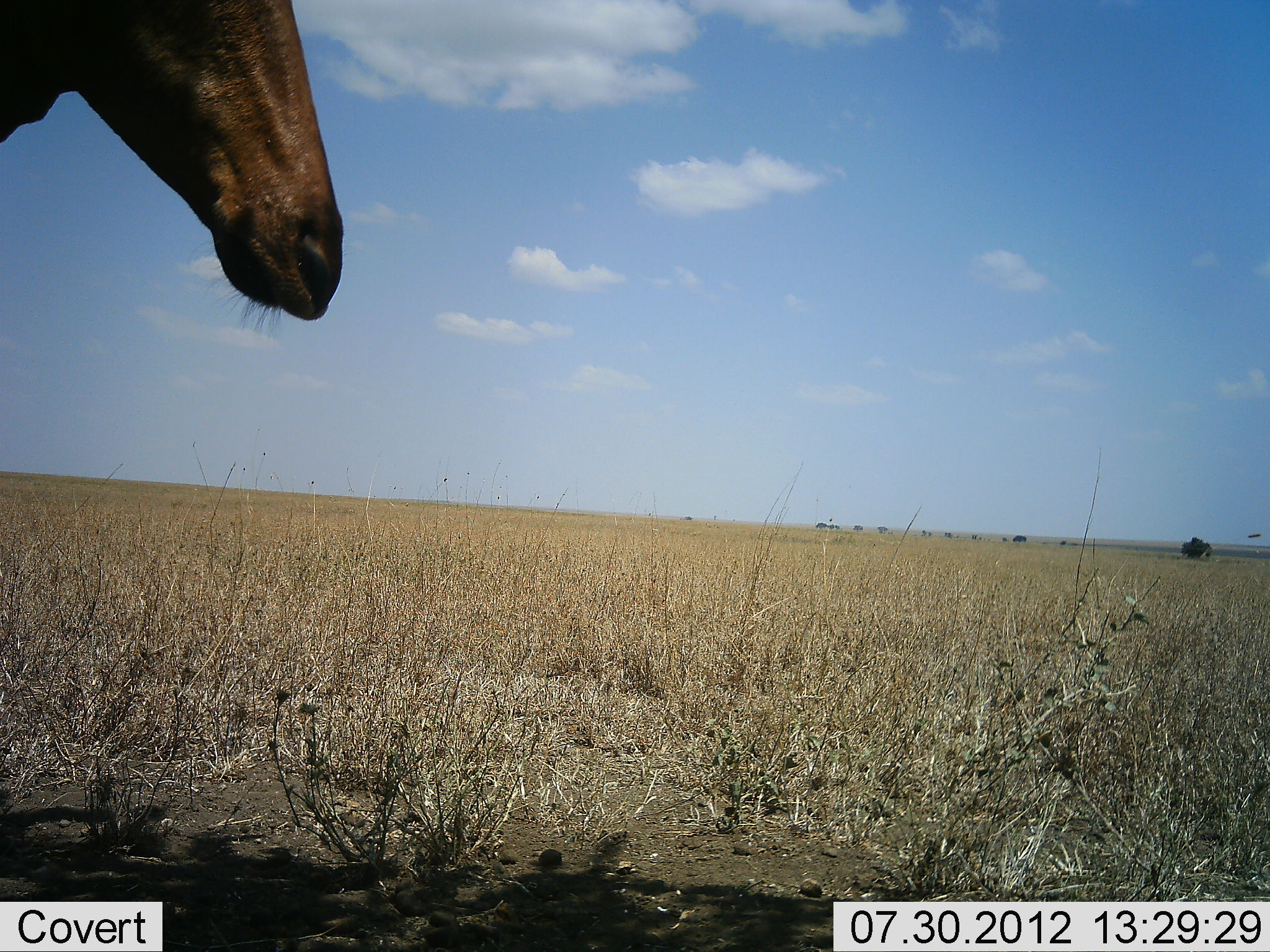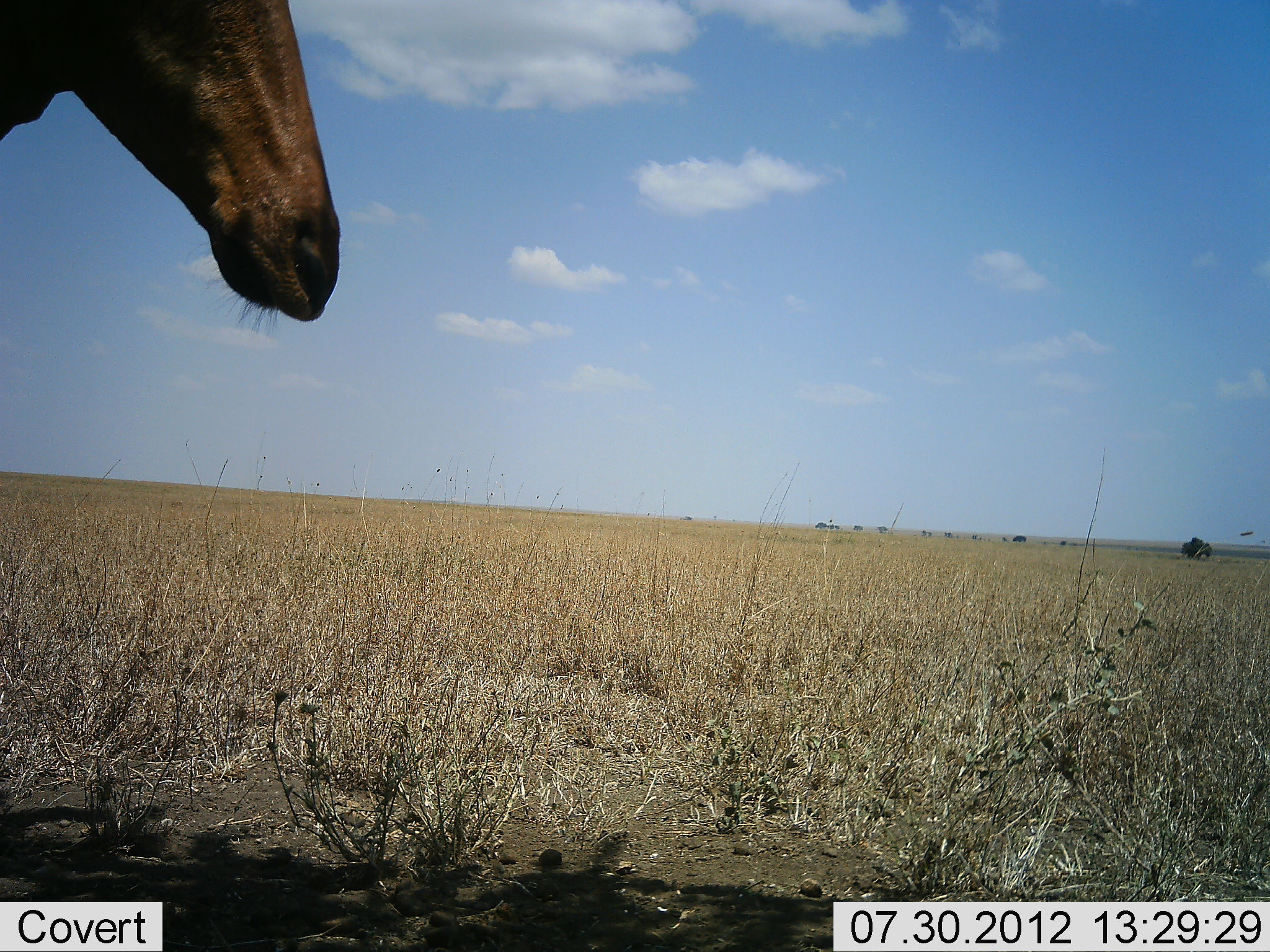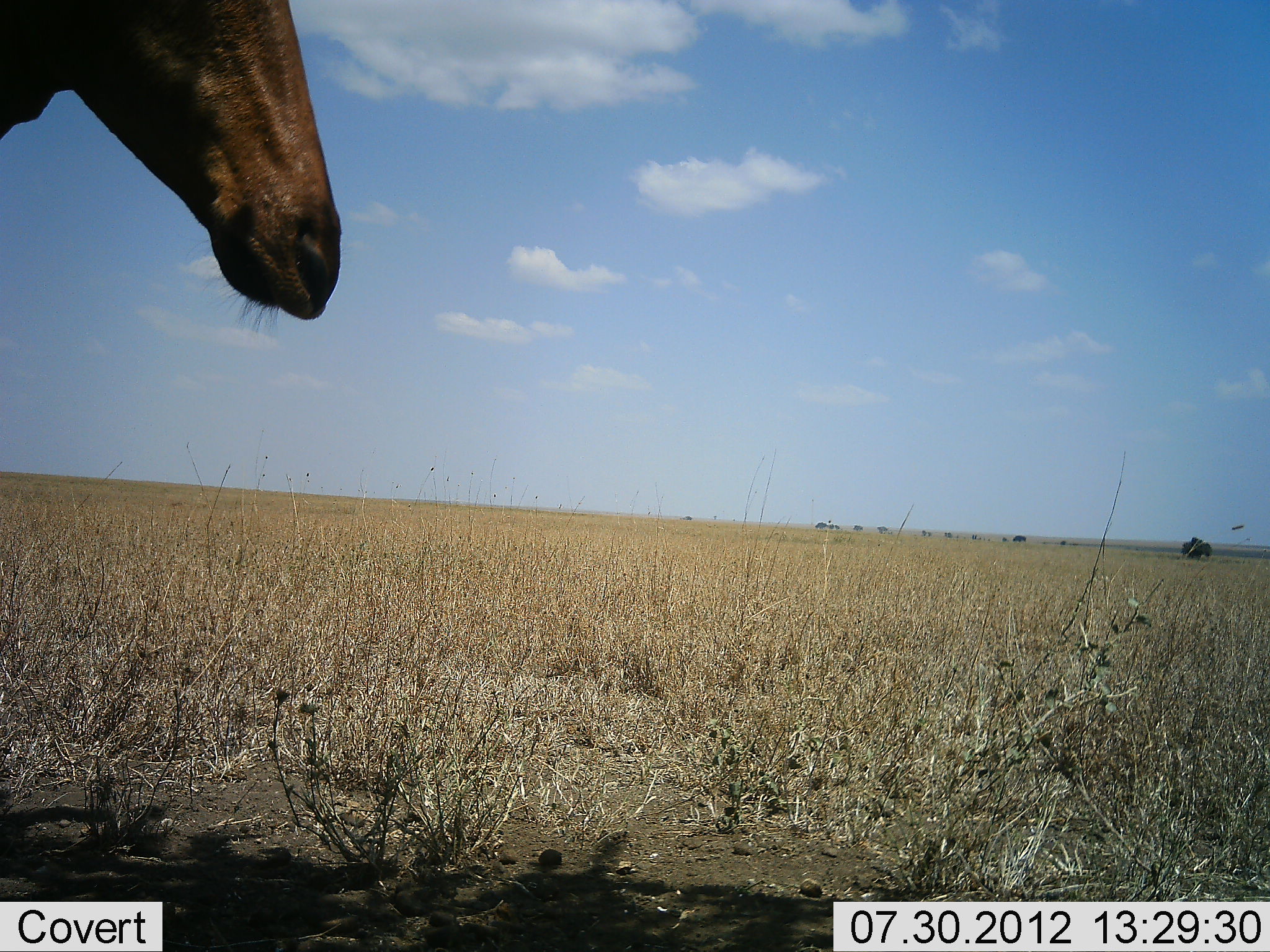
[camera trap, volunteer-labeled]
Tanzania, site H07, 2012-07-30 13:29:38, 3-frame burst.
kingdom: Animalia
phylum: Chordata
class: Mammalia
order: Artiodactyla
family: Bovidae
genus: Alcelaphus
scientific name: Alcelaphus buselaphus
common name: hartebeest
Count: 1.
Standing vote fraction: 90%.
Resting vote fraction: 20%.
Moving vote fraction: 10%.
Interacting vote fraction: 0%.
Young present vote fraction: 0%.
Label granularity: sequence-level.